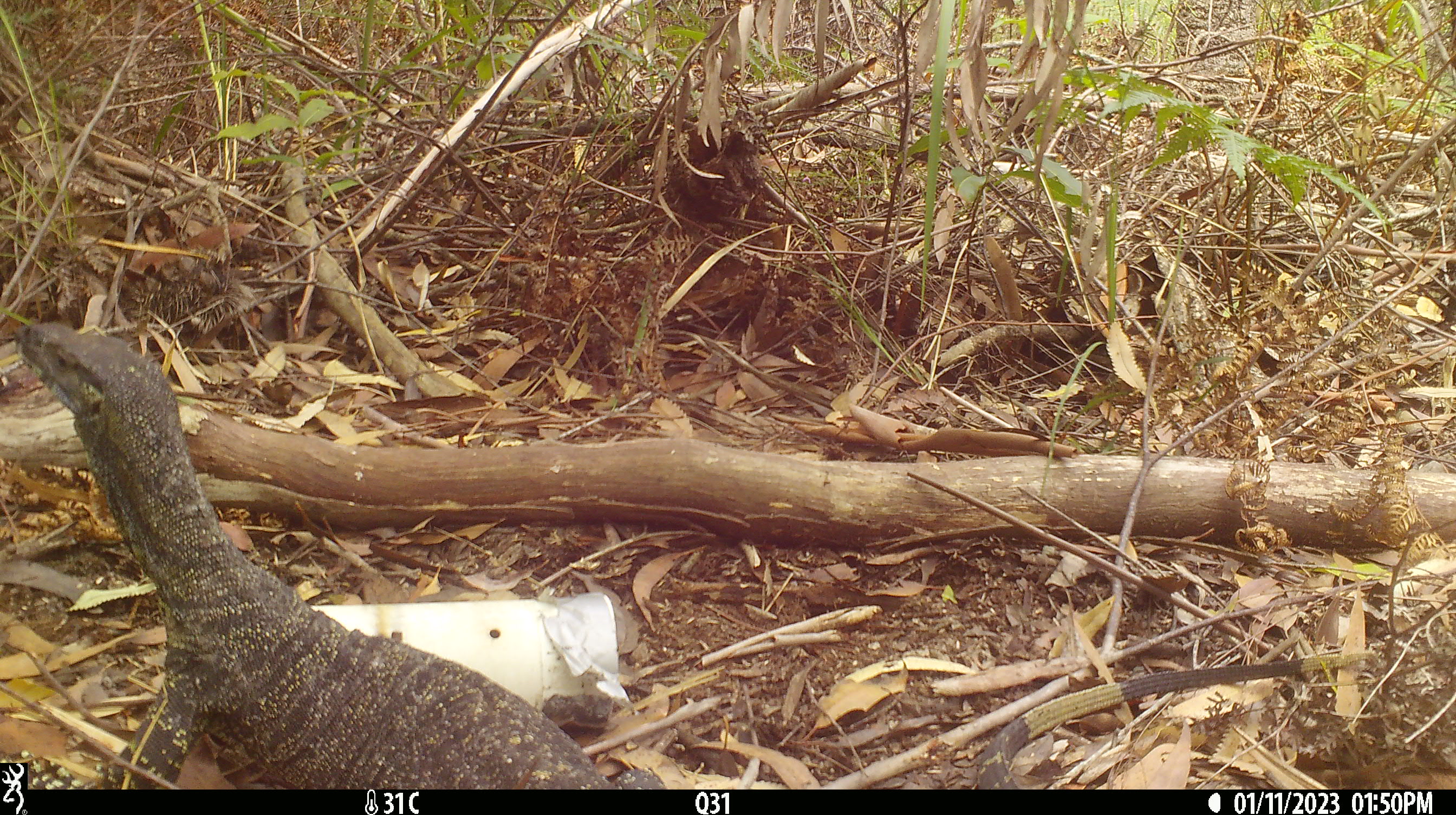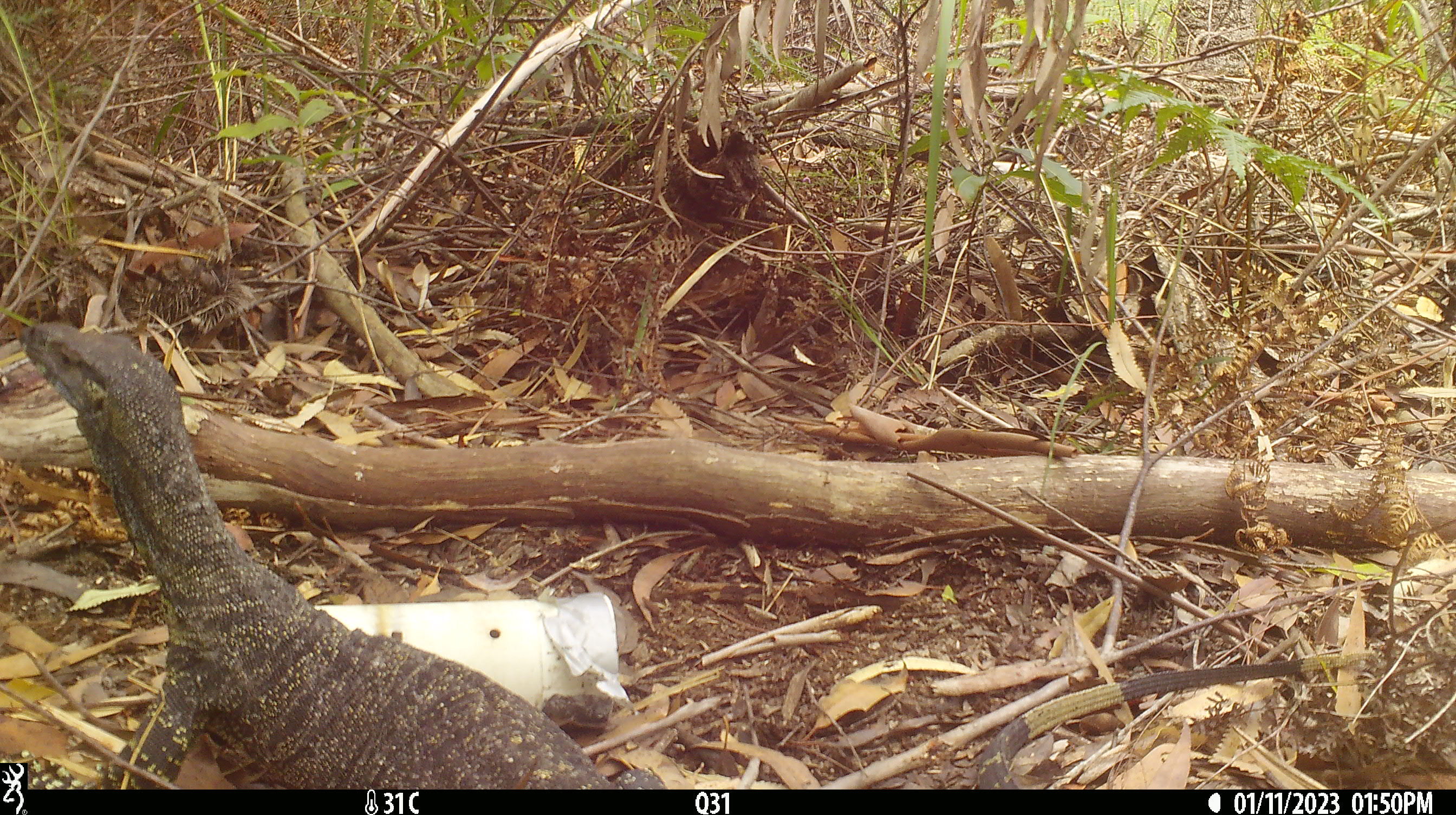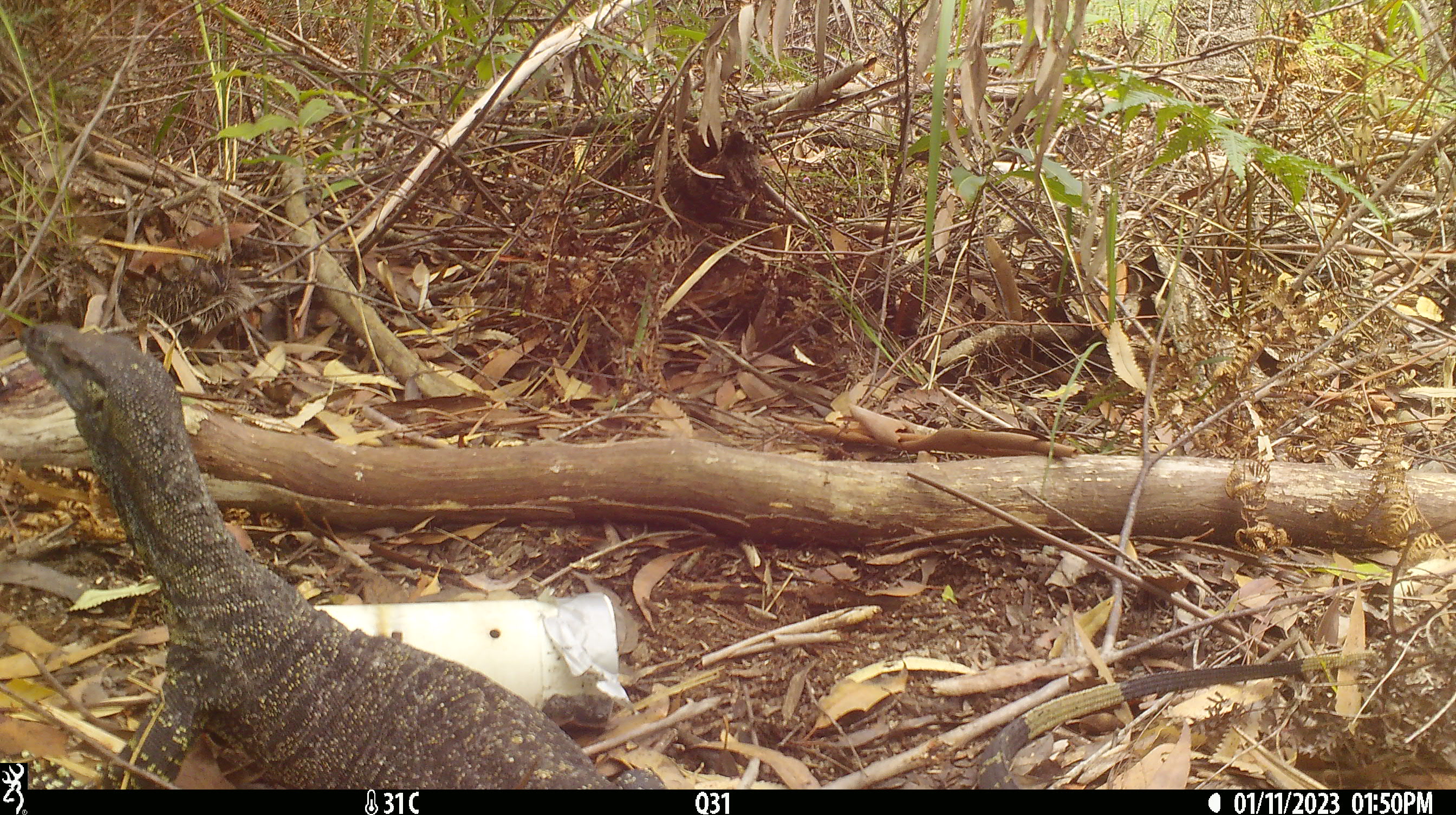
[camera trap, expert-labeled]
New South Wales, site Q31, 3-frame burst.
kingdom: Animalia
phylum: Chordata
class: Reptilia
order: Squamata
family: Varanidae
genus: Varanus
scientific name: Varanus varius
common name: lace monitor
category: goanna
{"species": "goanna (lace monitor) (Varanus varius)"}